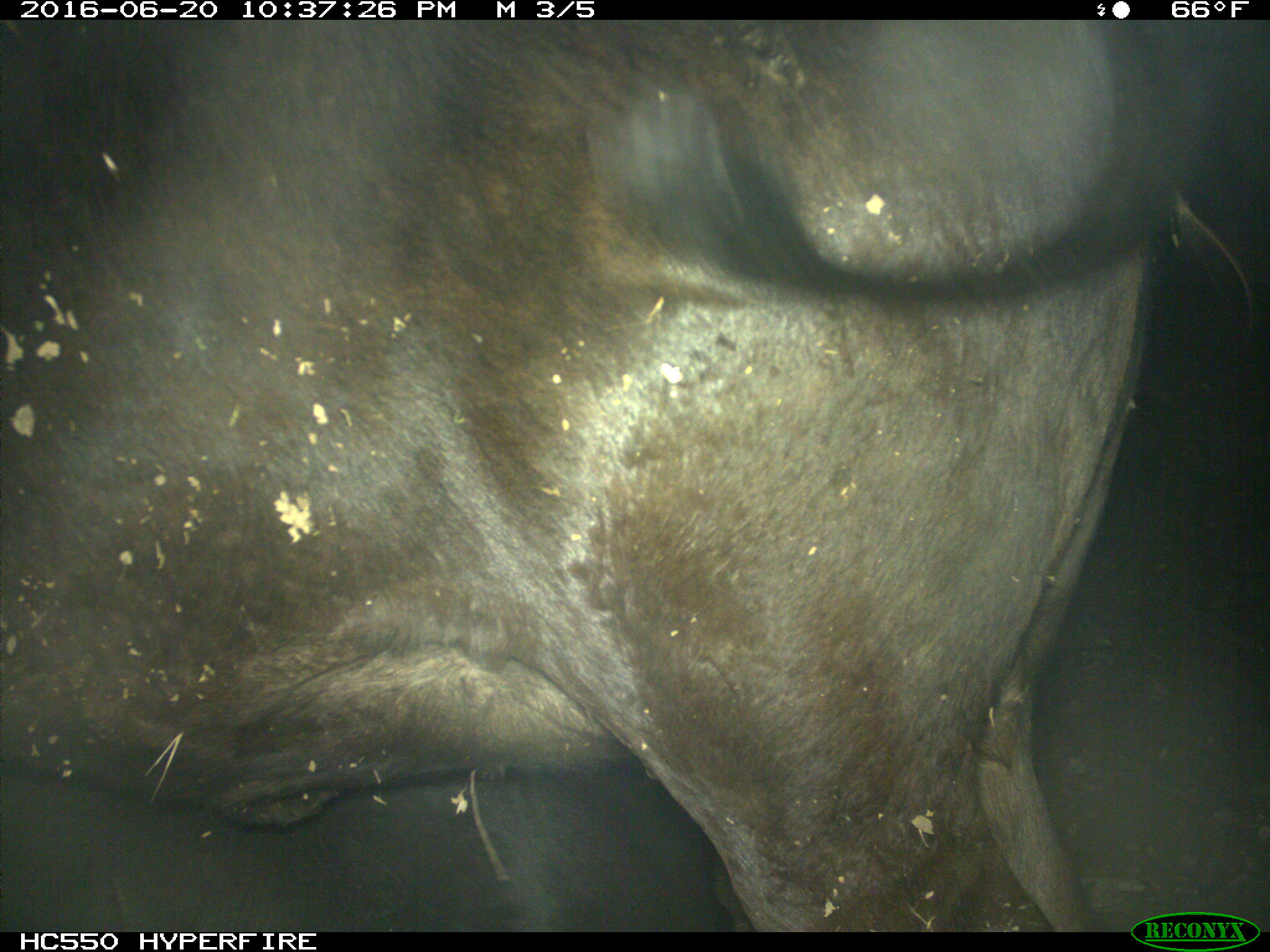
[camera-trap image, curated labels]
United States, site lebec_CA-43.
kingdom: Animalia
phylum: Chordata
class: Mammalia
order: Artiodactyla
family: Bovidae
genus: Bos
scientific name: Bos taurus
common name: domestic cow